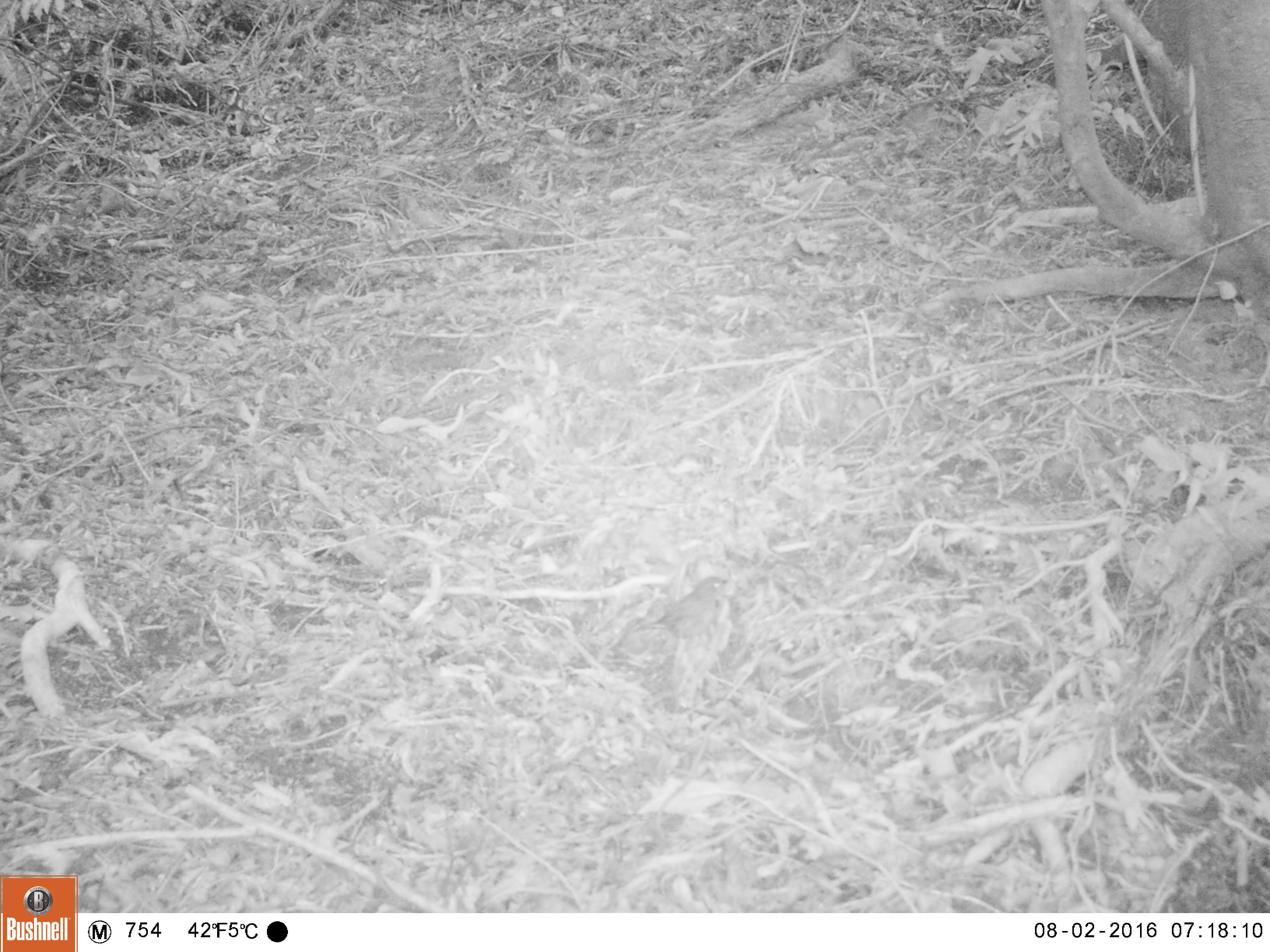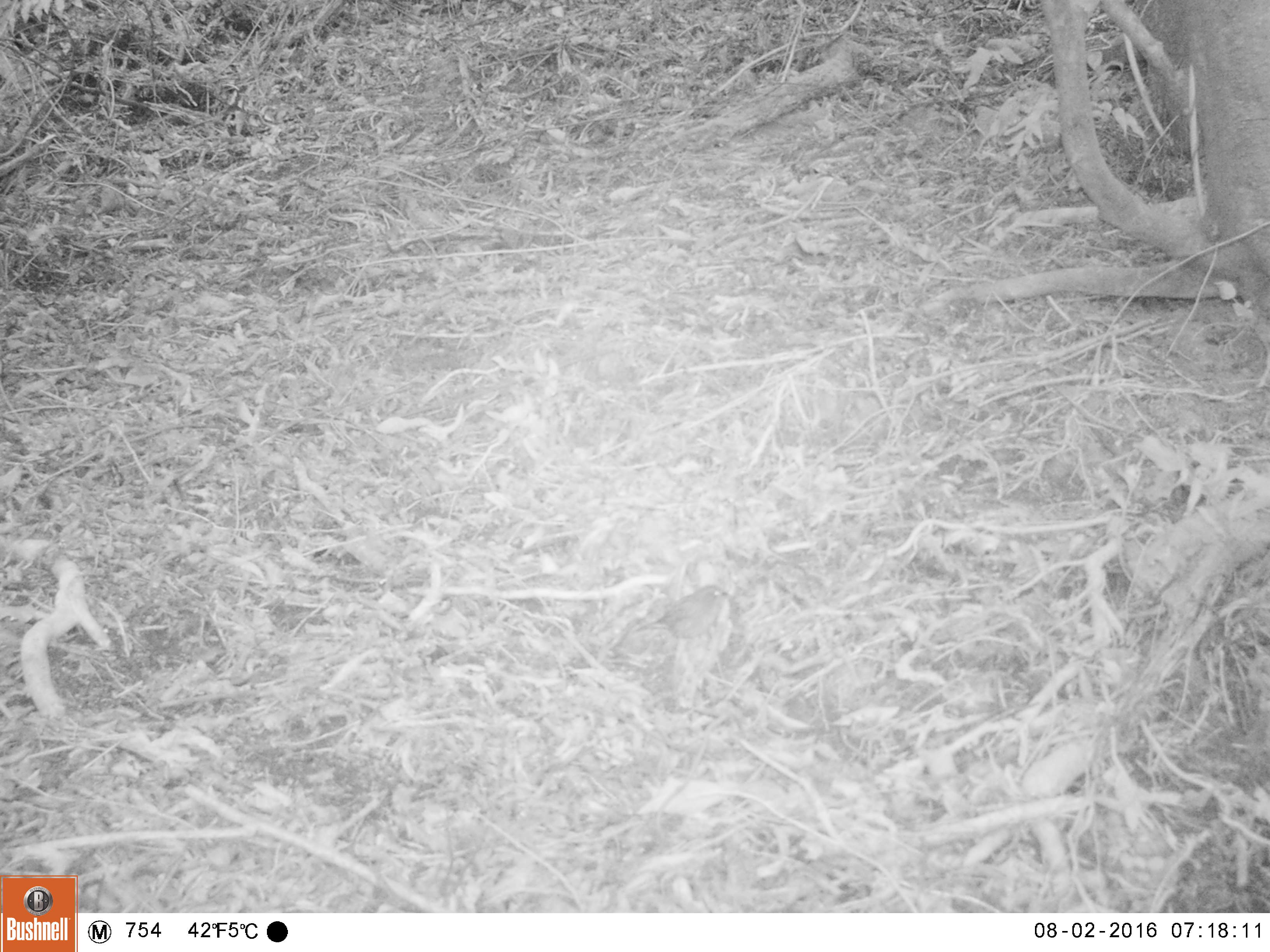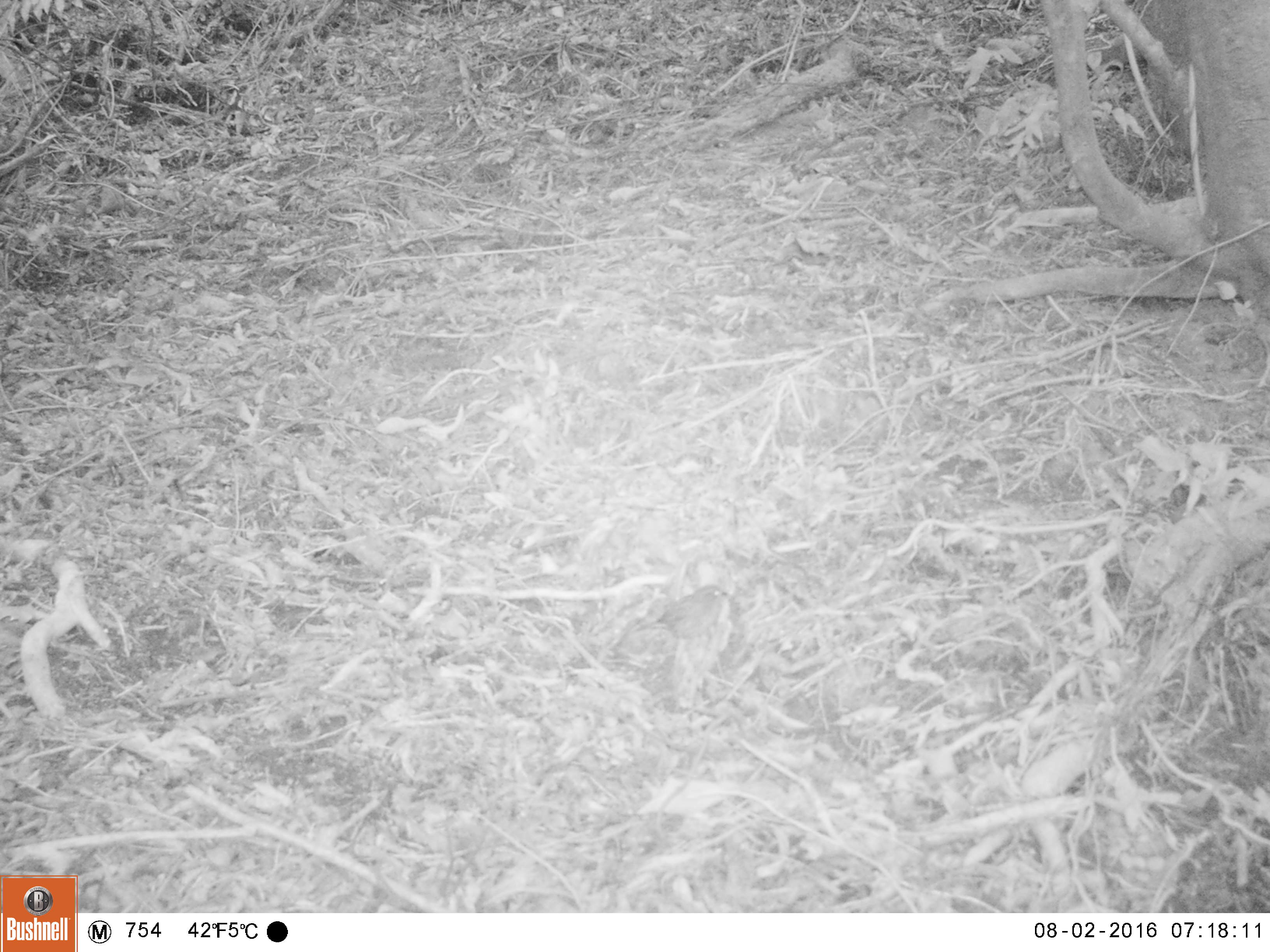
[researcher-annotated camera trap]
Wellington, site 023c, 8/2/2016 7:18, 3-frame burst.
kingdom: Animalia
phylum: Chordata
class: Aves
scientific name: Aves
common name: bird